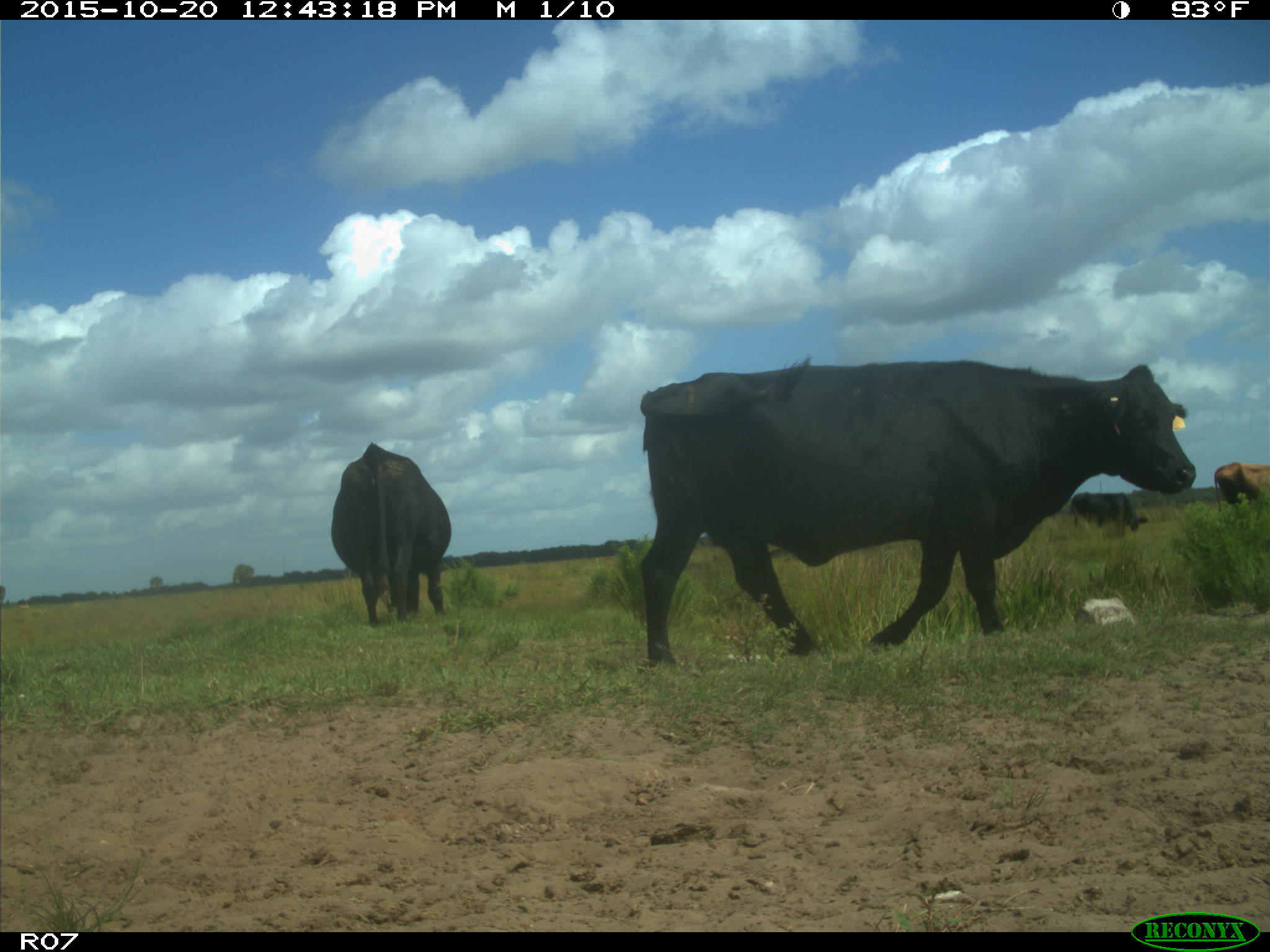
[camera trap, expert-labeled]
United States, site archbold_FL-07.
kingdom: Animalia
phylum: Chordata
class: Mammalia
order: Artiodactyla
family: Bovidae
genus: Bos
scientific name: Bos taurus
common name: domestic cow